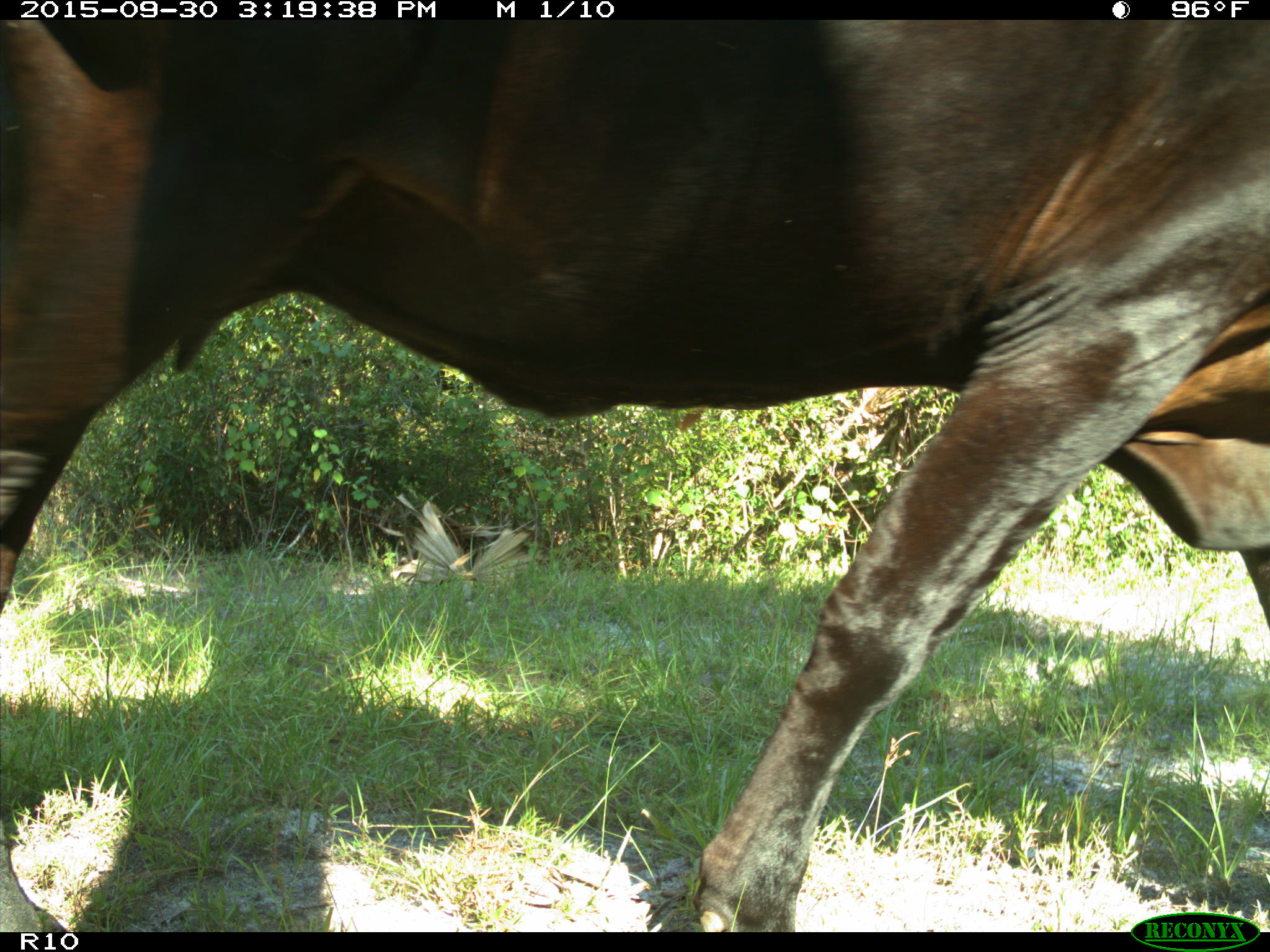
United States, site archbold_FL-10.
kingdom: Animalia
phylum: Chordata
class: Mammalia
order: Artiodactyla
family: Bovidae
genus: Bos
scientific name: Bos taurus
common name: domestic cow